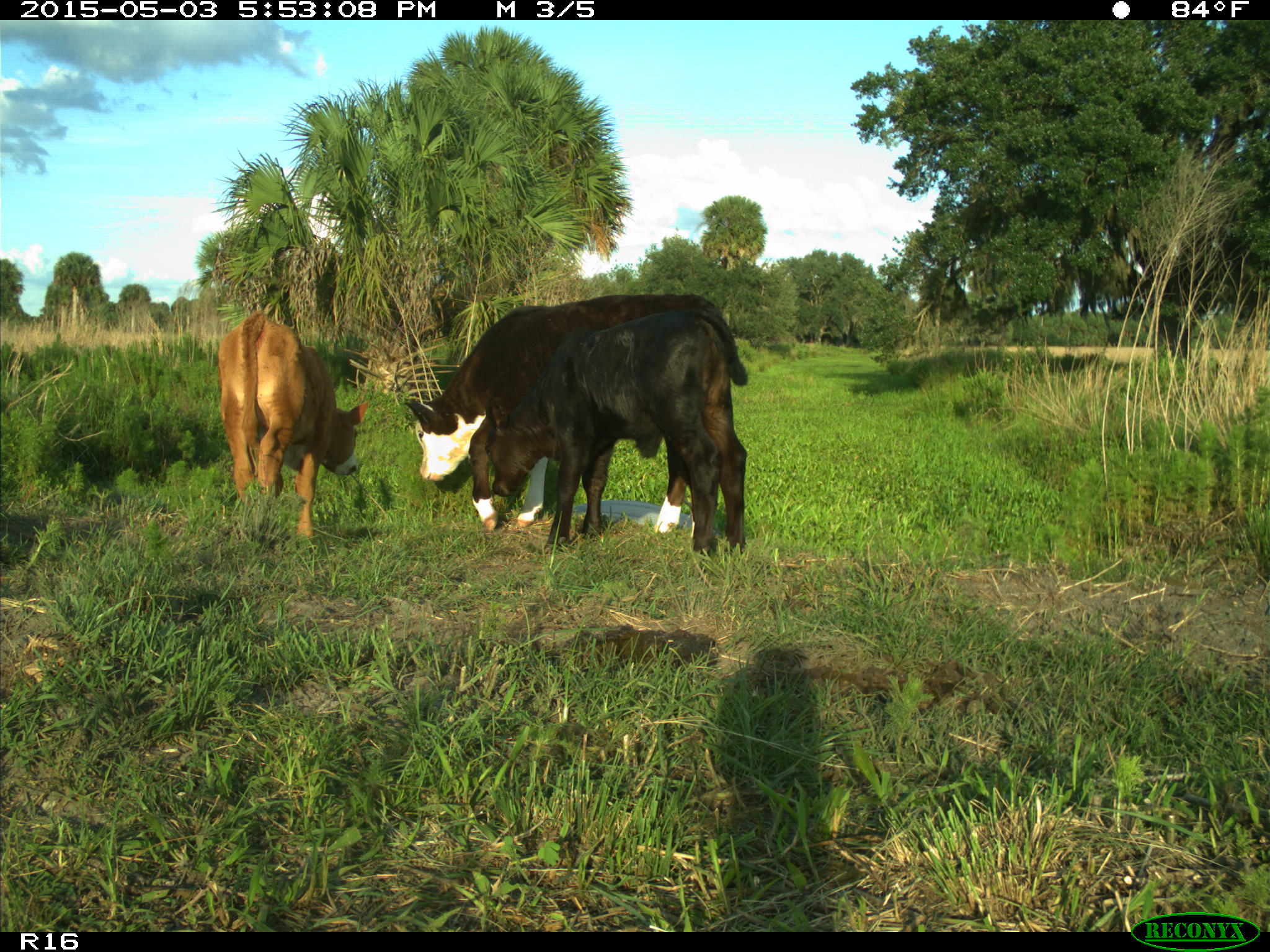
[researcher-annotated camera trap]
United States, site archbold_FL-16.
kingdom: Animalia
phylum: Chordata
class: Mammalia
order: Artiodactyla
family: Bovidae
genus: Bos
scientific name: Bos taurus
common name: domestic cow